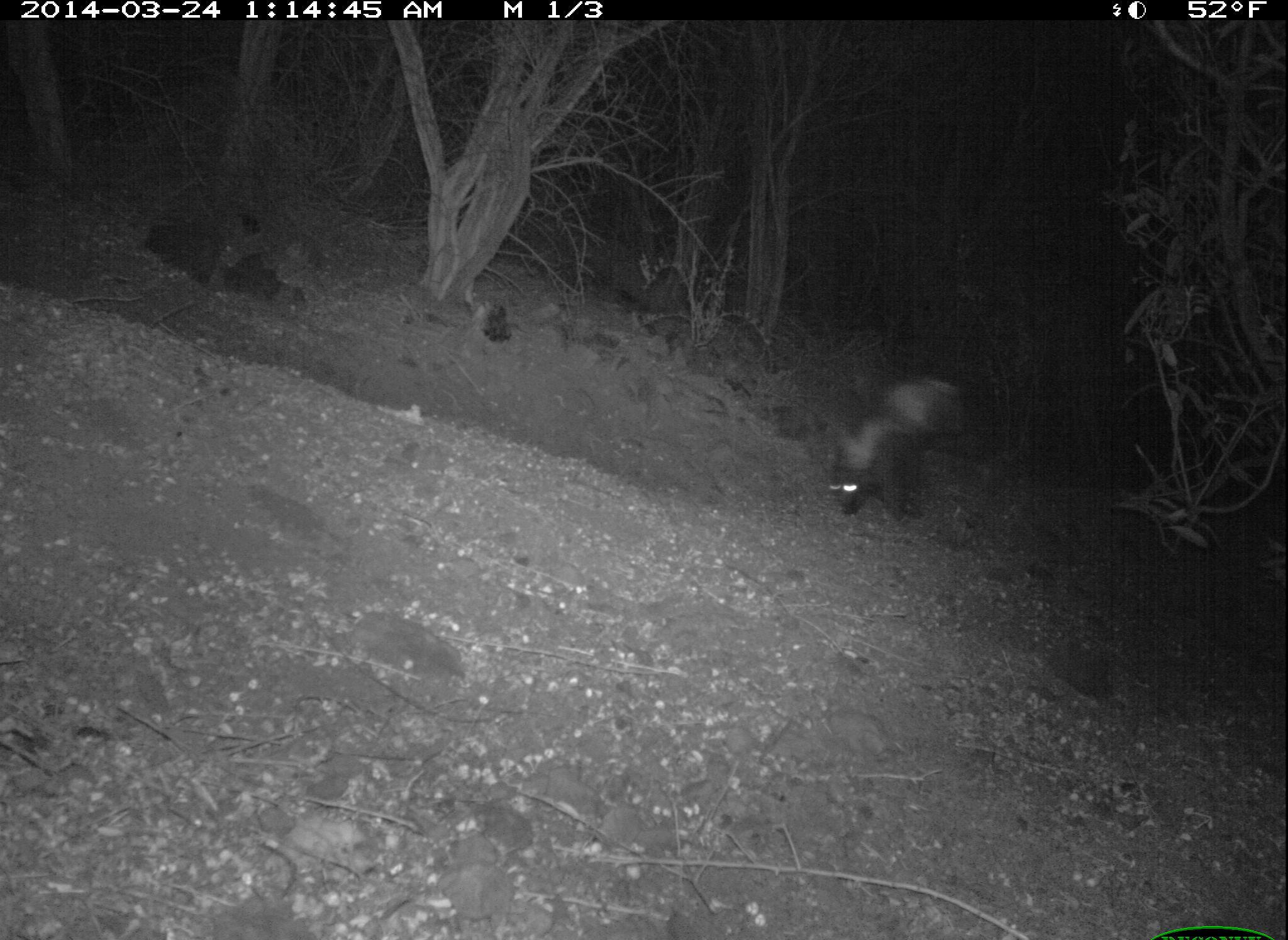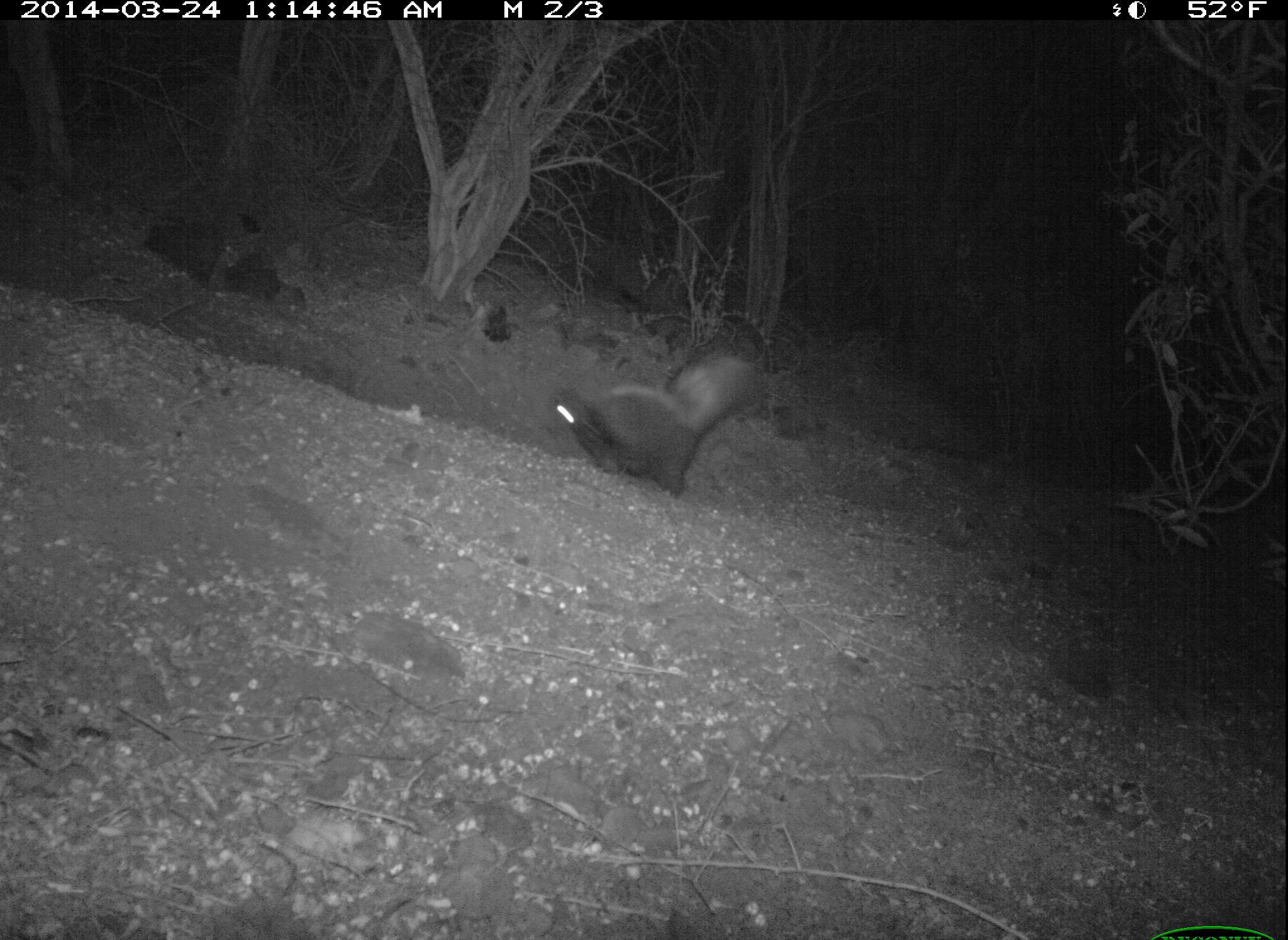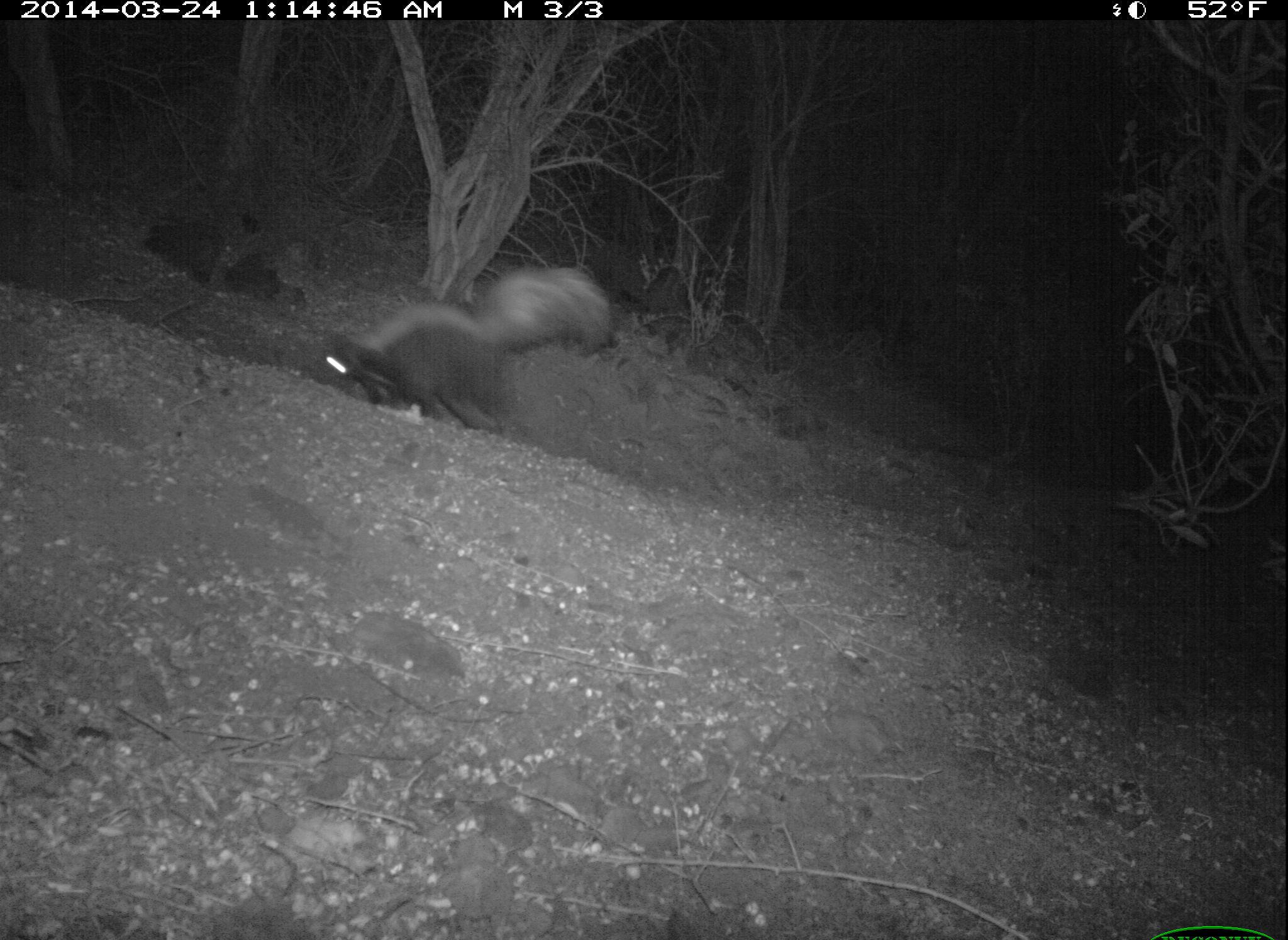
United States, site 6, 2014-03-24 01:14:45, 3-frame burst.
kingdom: Animalia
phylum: Chordata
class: Mammalia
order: Carnivora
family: Mephitidae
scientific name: Mephitidae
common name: skunk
Skunk (Mephitidae).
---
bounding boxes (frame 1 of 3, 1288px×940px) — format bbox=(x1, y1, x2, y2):
skunk: bbox=(827, 375, 972, 523)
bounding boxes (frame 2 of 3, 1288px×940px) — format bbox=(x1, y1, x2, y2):
skunk: bbox=(545, 352, 768, 500)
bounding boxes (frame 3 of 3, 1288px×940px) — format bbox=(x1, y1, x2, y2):
skunk: bbox=(313, 265, 621, 435)